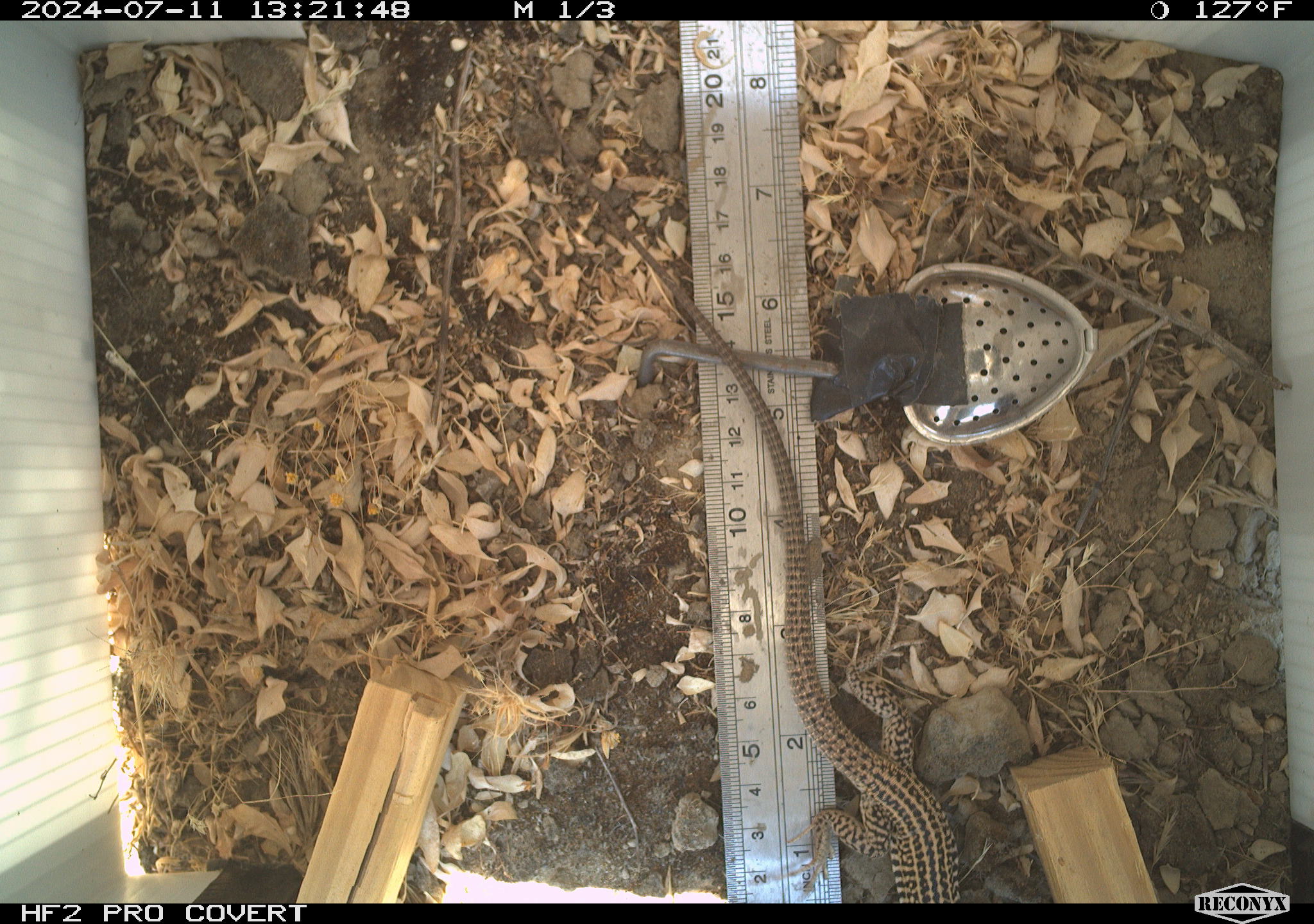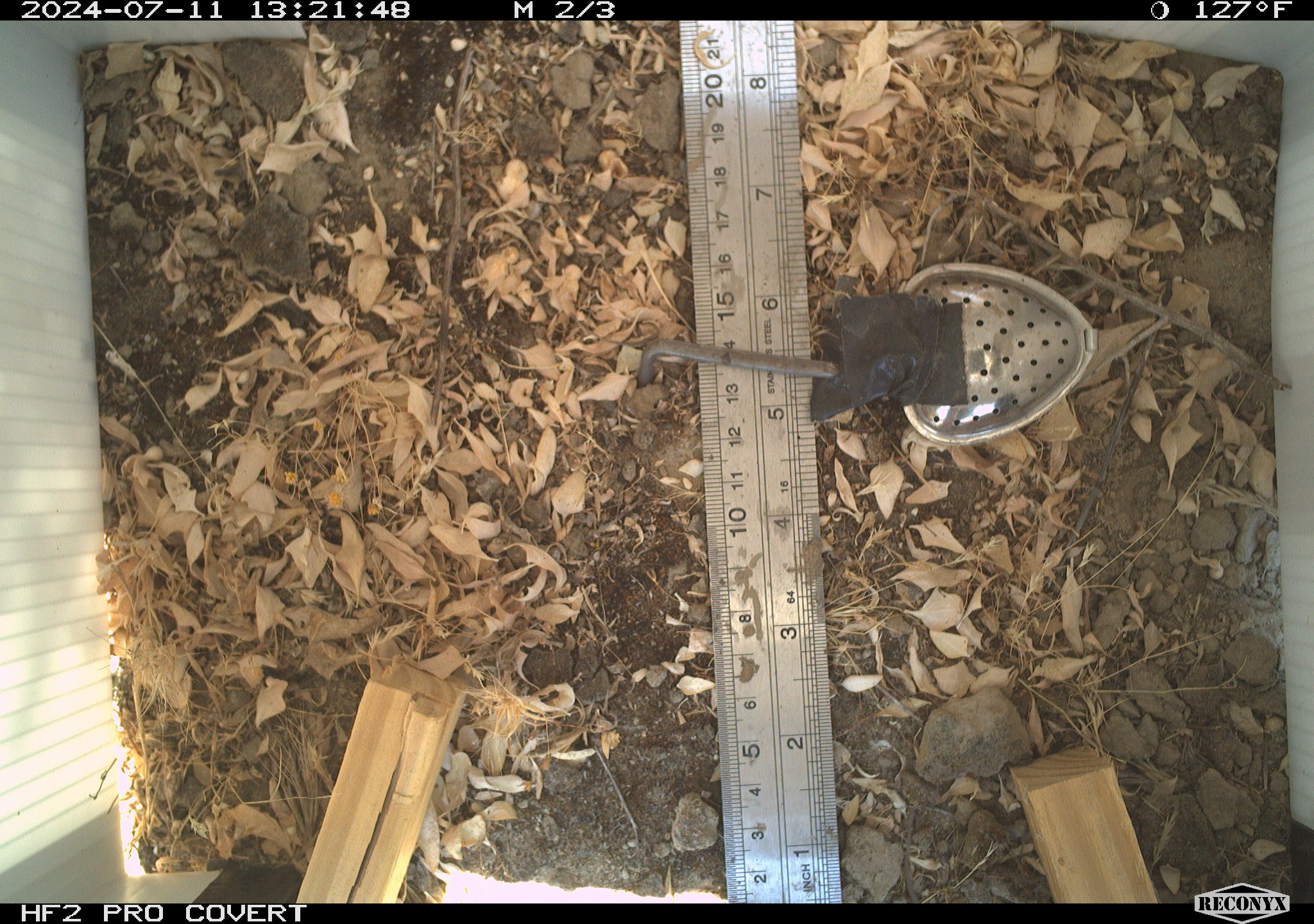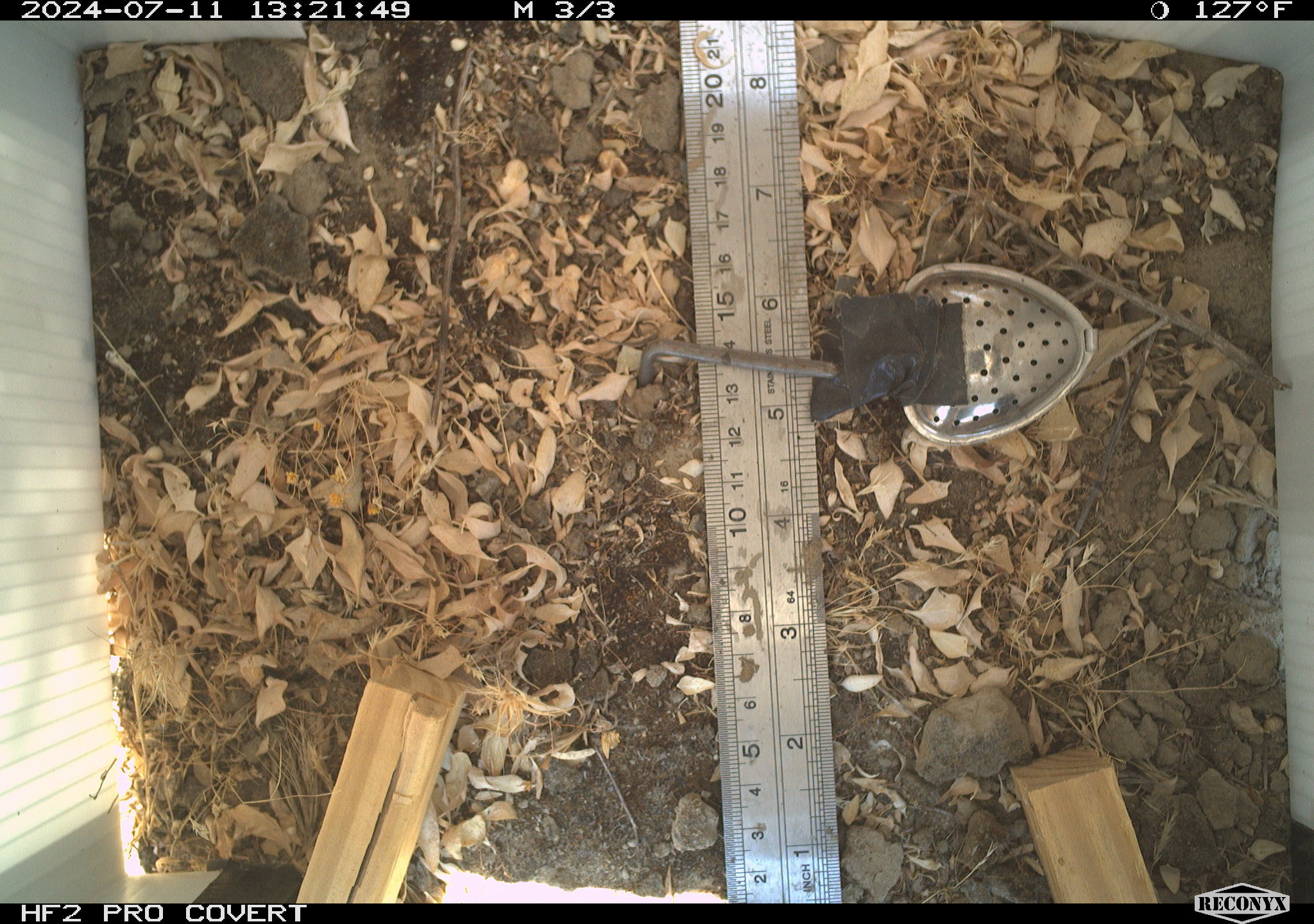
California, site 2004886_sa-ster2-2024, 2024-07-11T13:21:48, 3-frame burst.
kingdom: Animalia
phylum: Chordata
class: Reptilia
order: Squamata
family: Teiidae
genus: Aspidoscelis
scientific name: Aspidoscelis tigris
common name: western whiptail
Western whiptail (Aspidoscelis tigris).